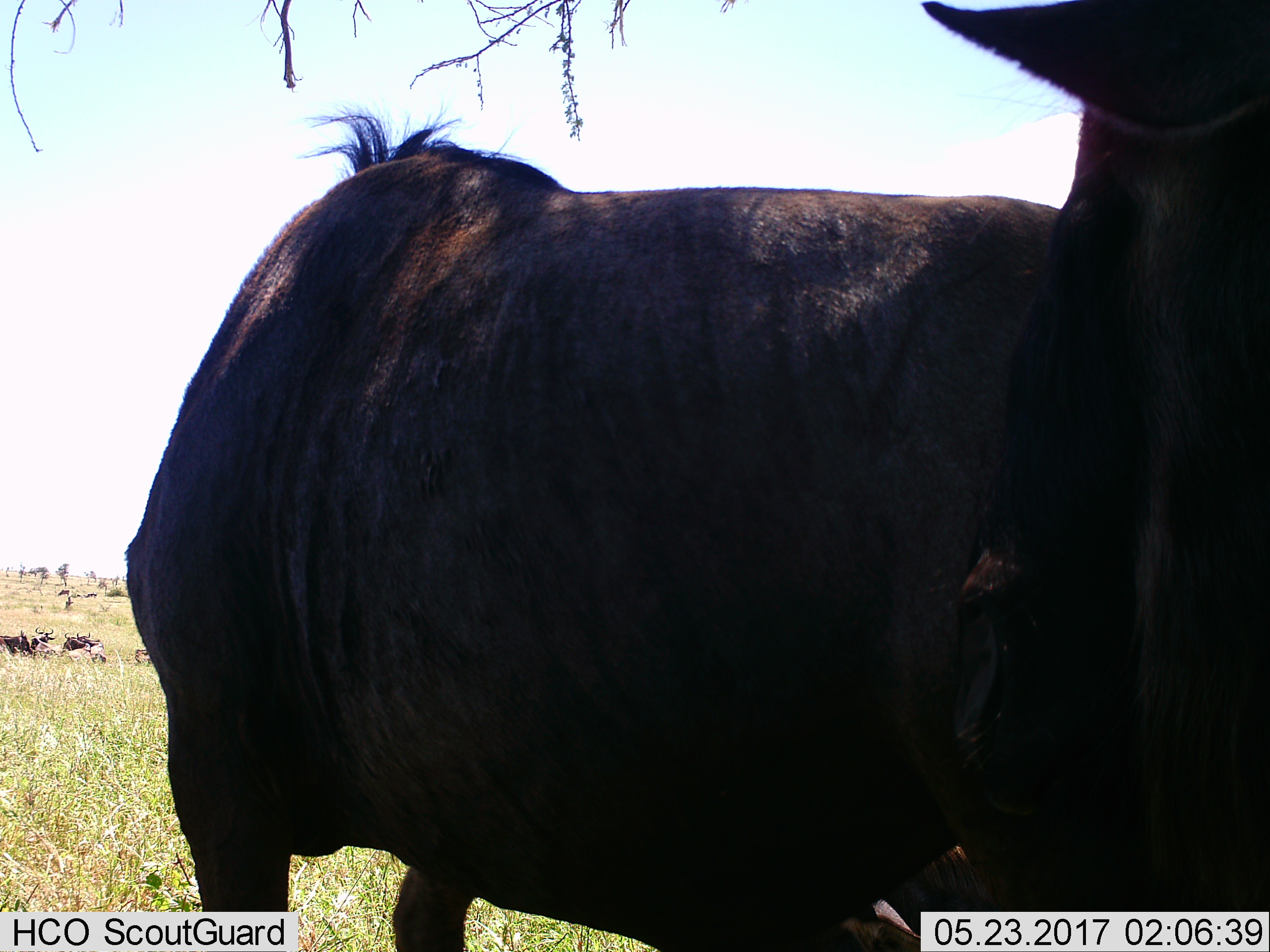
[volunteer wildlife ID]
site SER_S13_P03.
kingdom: Animalia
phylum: Chordata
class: Mammalia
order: Artiodactyla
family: Bovidae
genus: Connochaetes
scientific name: Connochaetes taurinus taurinus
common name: blue wildebeest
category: wildebeestblue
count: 5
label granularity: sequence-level